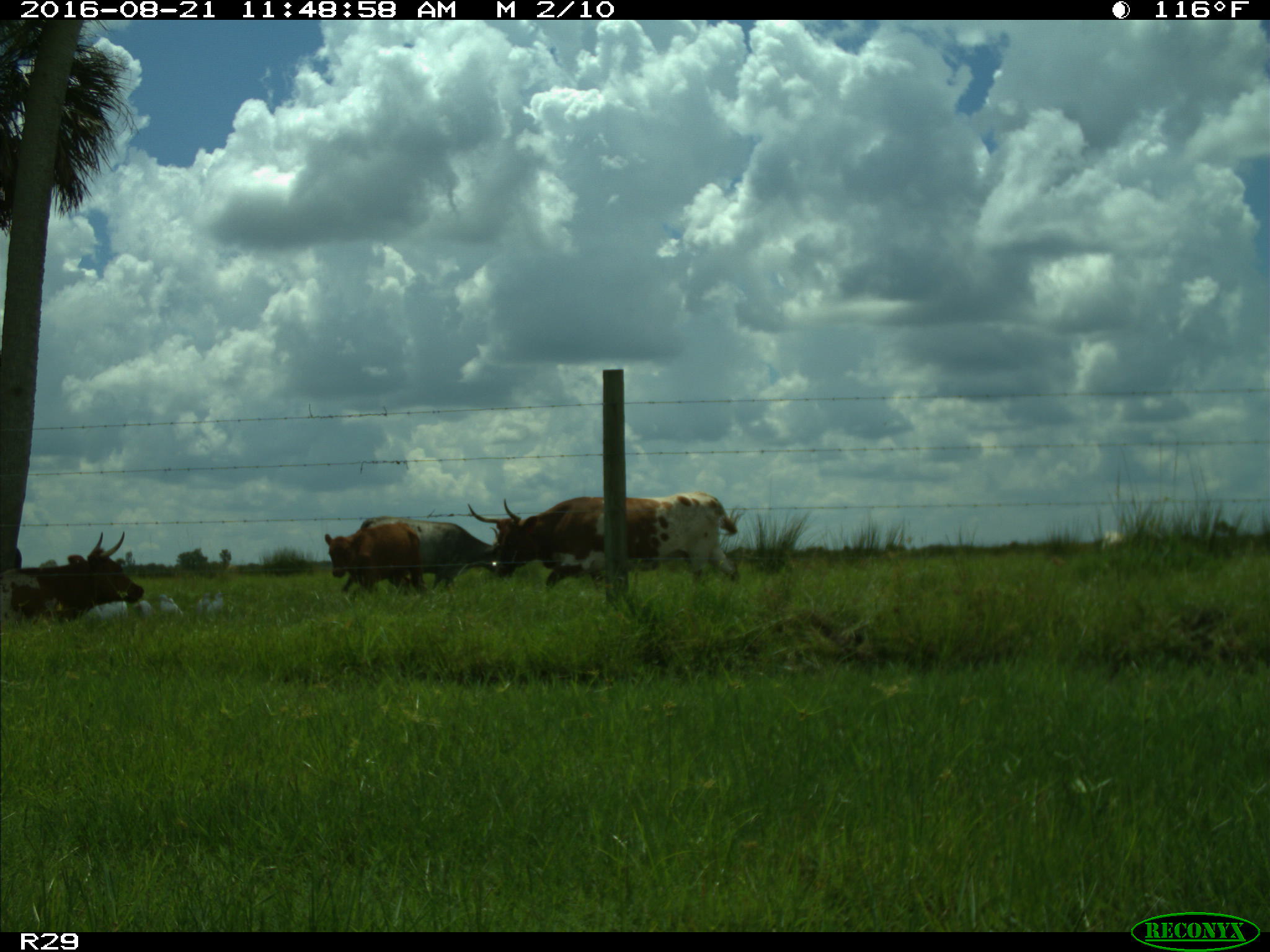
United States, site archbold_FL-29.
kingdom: Animalia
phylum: Chordata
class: Mammalia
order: Artiodactyla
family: Bovidae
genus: Bos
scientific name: Bos taurus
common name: domestic cow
Bos taurus (domestic cow).